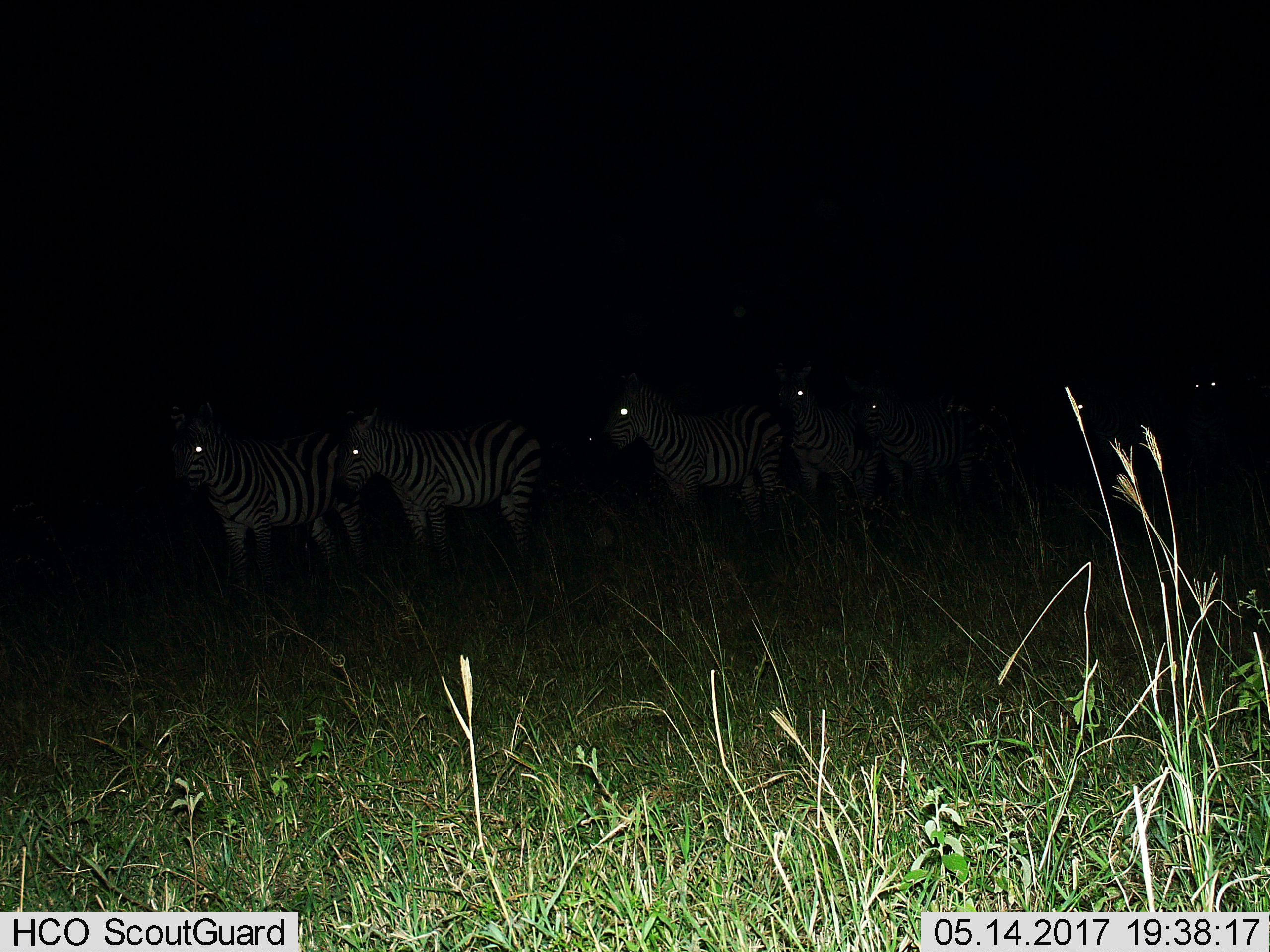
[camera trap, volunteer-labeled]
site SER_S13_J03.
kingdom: Animalia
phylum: Chordata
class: Mammalia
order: Perissodactyla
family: Equidae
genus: Equus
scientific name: Equus quagga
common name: plains zebra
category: zebraplains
Zebraplains (plains zebra) (Equus quagga), count 6. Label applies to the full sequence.